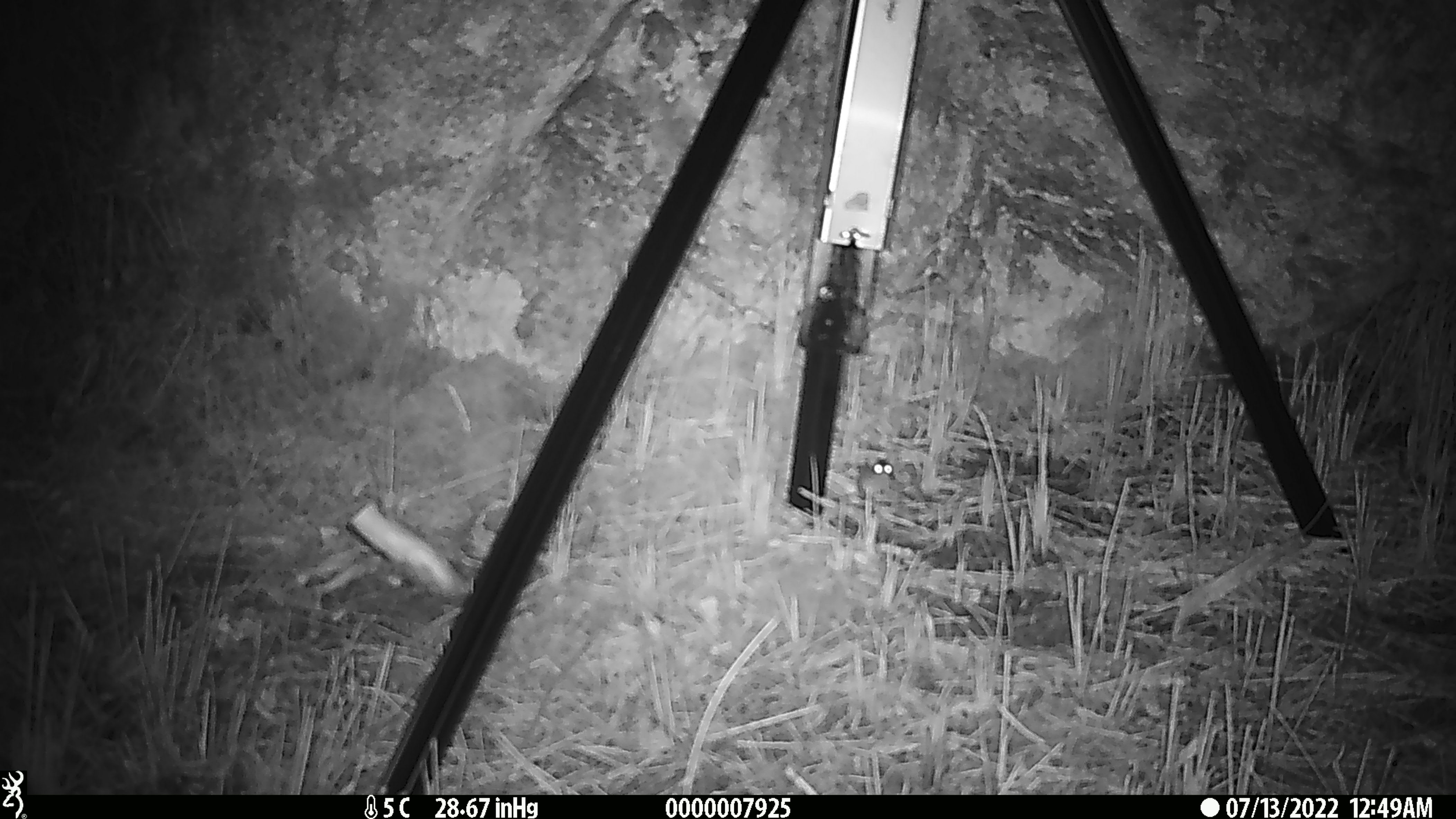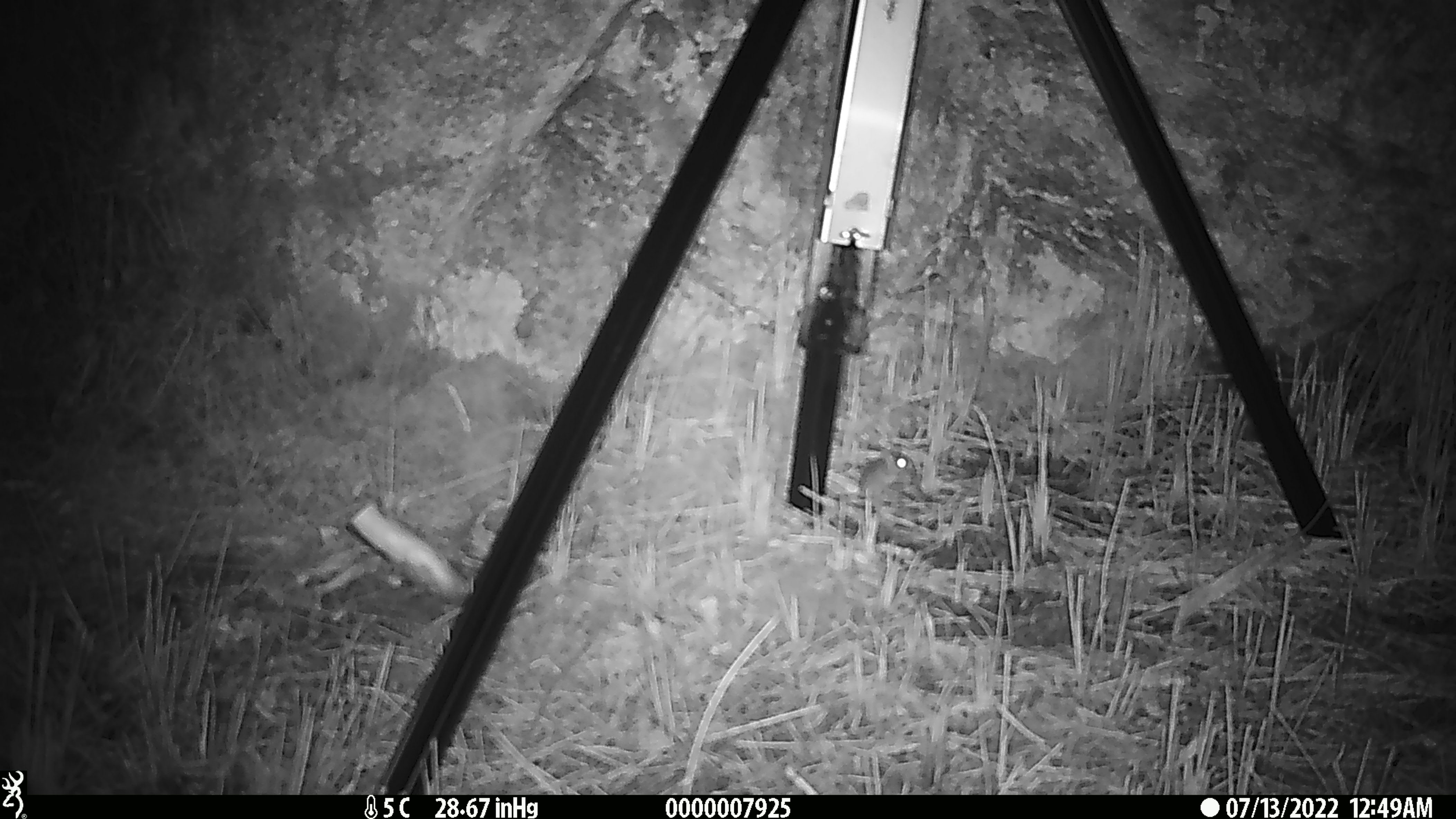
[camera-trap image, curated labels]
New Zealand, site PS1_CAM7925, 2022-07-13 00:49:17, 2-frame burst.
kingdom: Animalia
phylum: Chordata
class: Mammalia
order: Rodentia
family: Muridae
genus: Mus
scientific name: Mus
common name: mouse